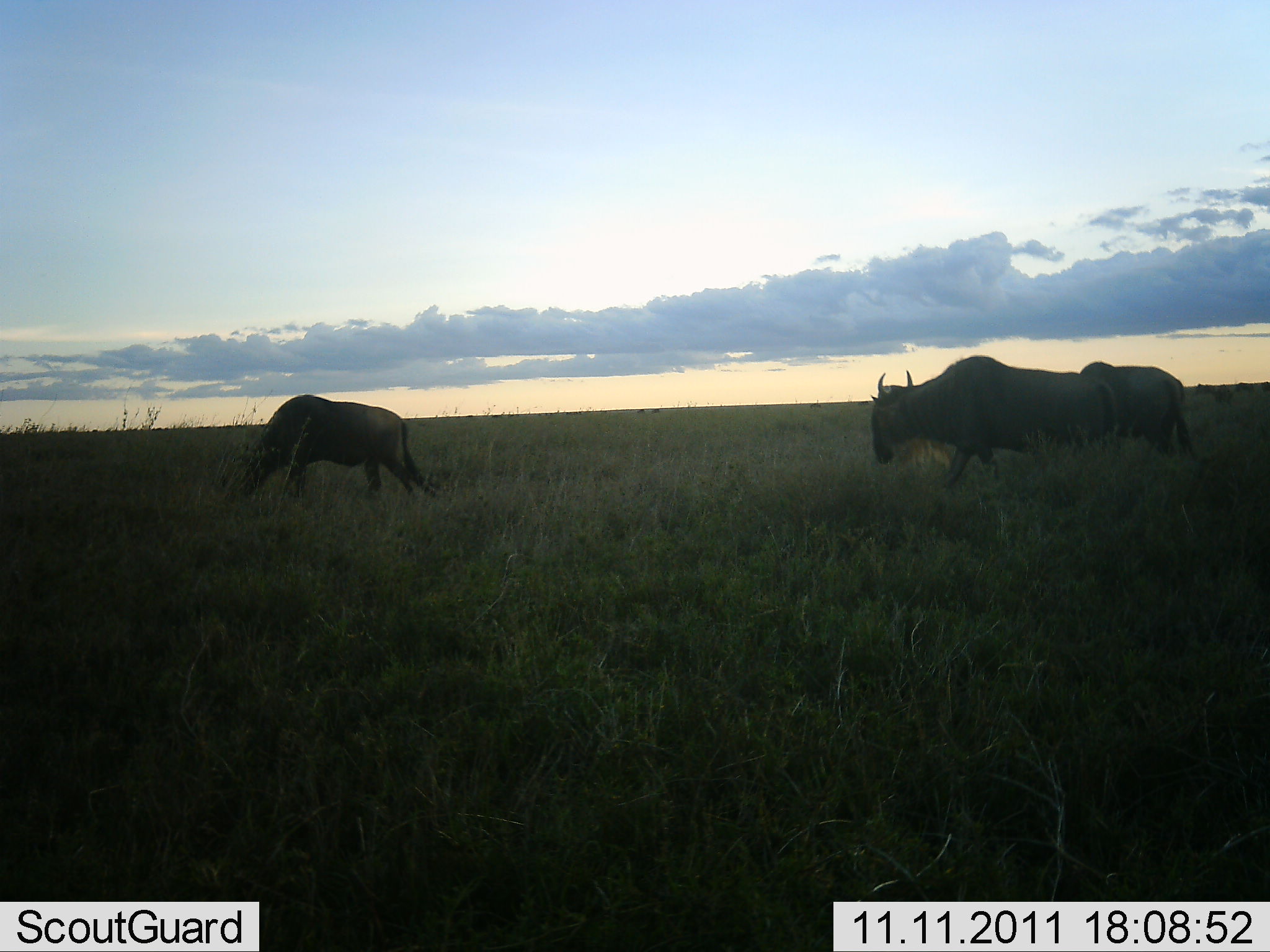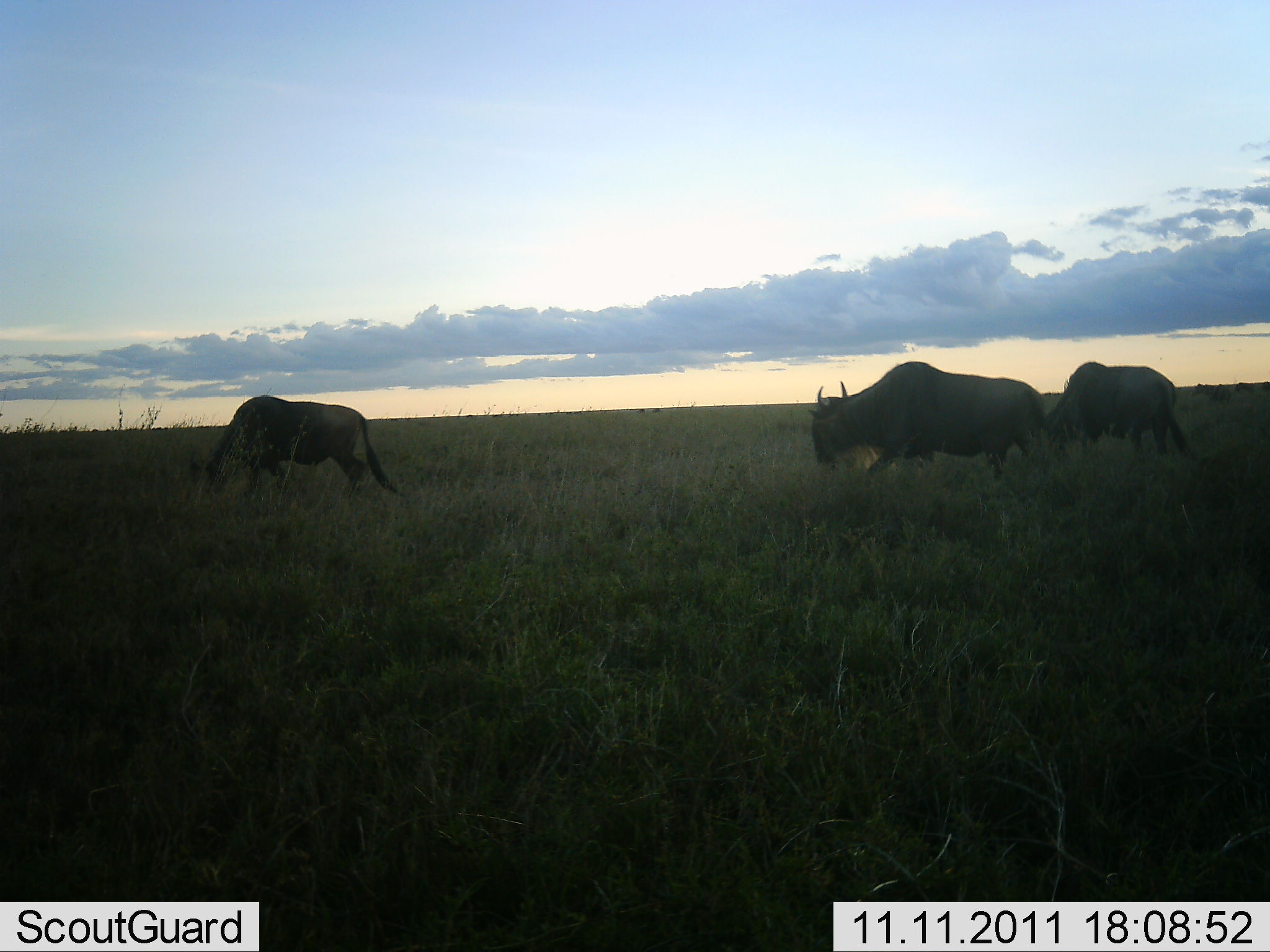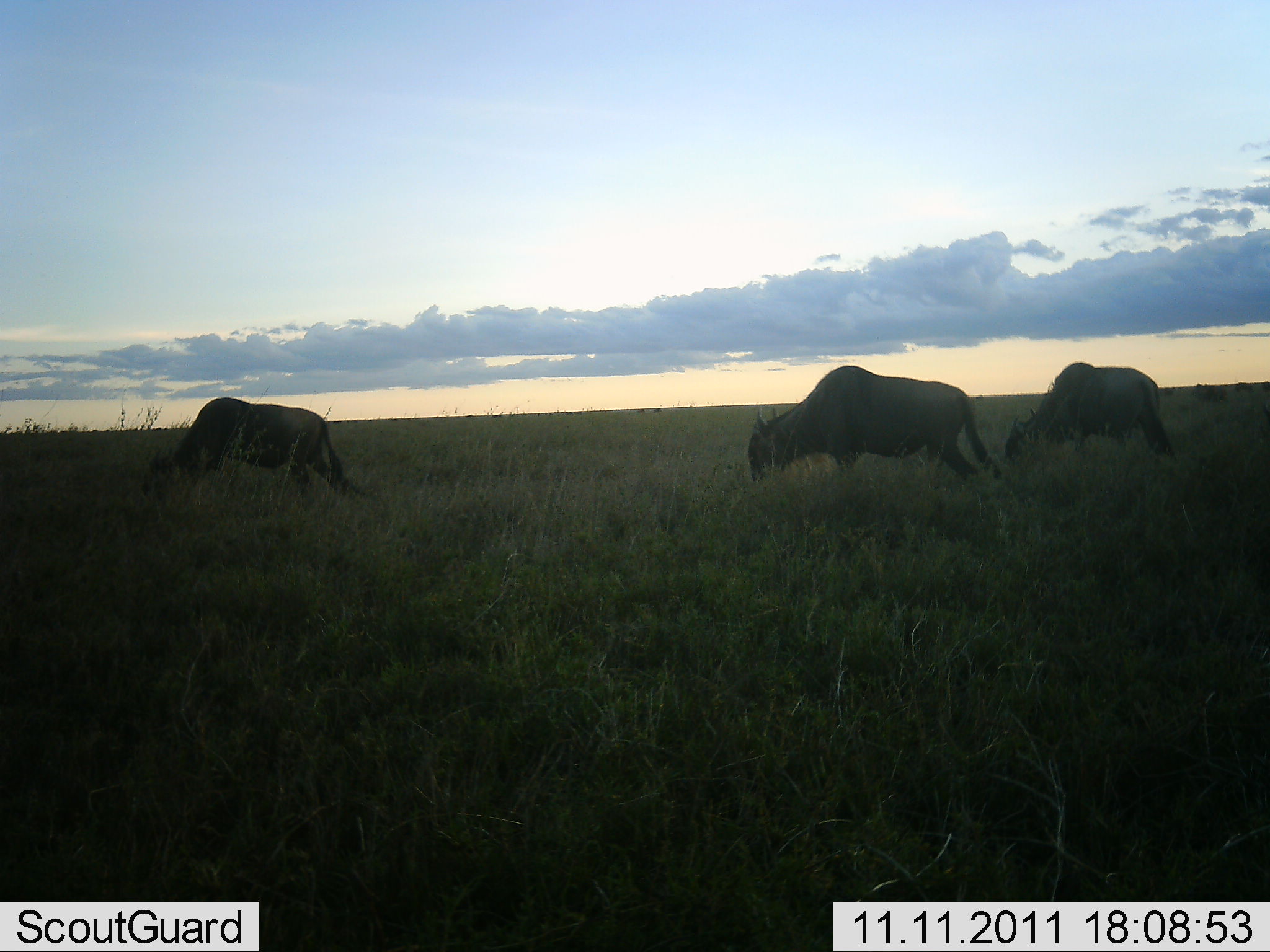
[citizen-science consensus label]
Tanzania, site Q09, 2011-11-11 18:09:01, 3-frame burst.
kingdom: Animalia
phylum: Chordata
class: Mammalia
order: Artiodactyla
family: Bovidae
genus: Connochaetes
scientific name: Connochaetes taurinus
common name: blue wildebeest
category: wildebeest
Wildebeest (blue wildebeest) (Connochaetes taurinus), count 3. Behavior (volunteer vote fractions): standing 9%, resting 0%, moving 55%, interacting 0%. Young present (vote fraction): 0%. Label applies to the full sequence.